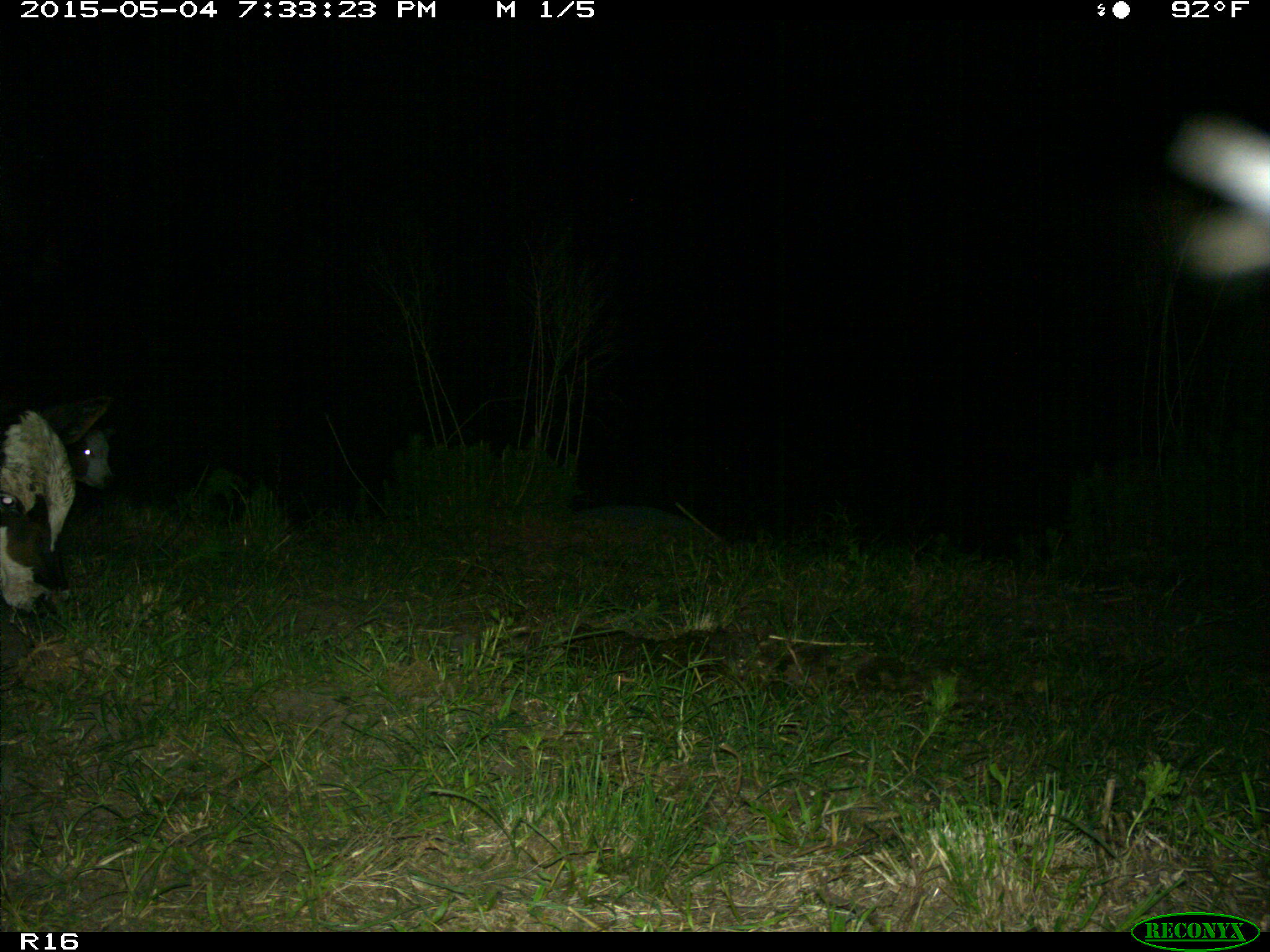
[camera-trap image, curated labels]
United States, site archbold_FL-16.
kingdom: Animalia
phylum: Chordata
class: Mammalia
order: Artiodactyla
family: Bovidae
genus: Bos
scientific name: Bos taurus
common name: domestic cow